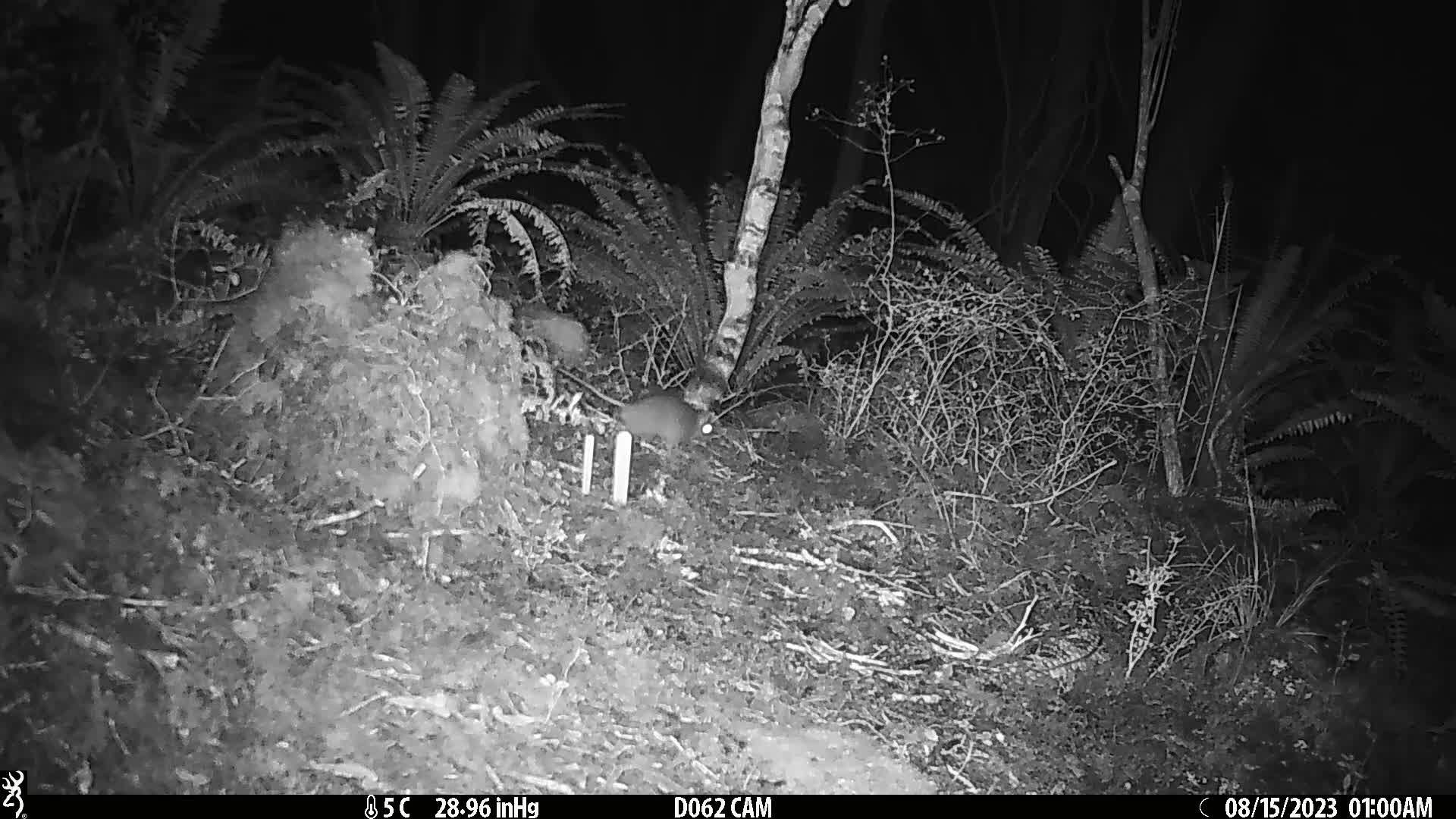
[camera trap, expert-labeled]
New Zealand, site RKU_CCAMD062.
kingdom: Animalia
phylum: Chordata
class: Mammalia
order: Rodentia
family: Muridae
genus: Rattus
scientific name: Rattus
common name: rat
Rat (Rattus).